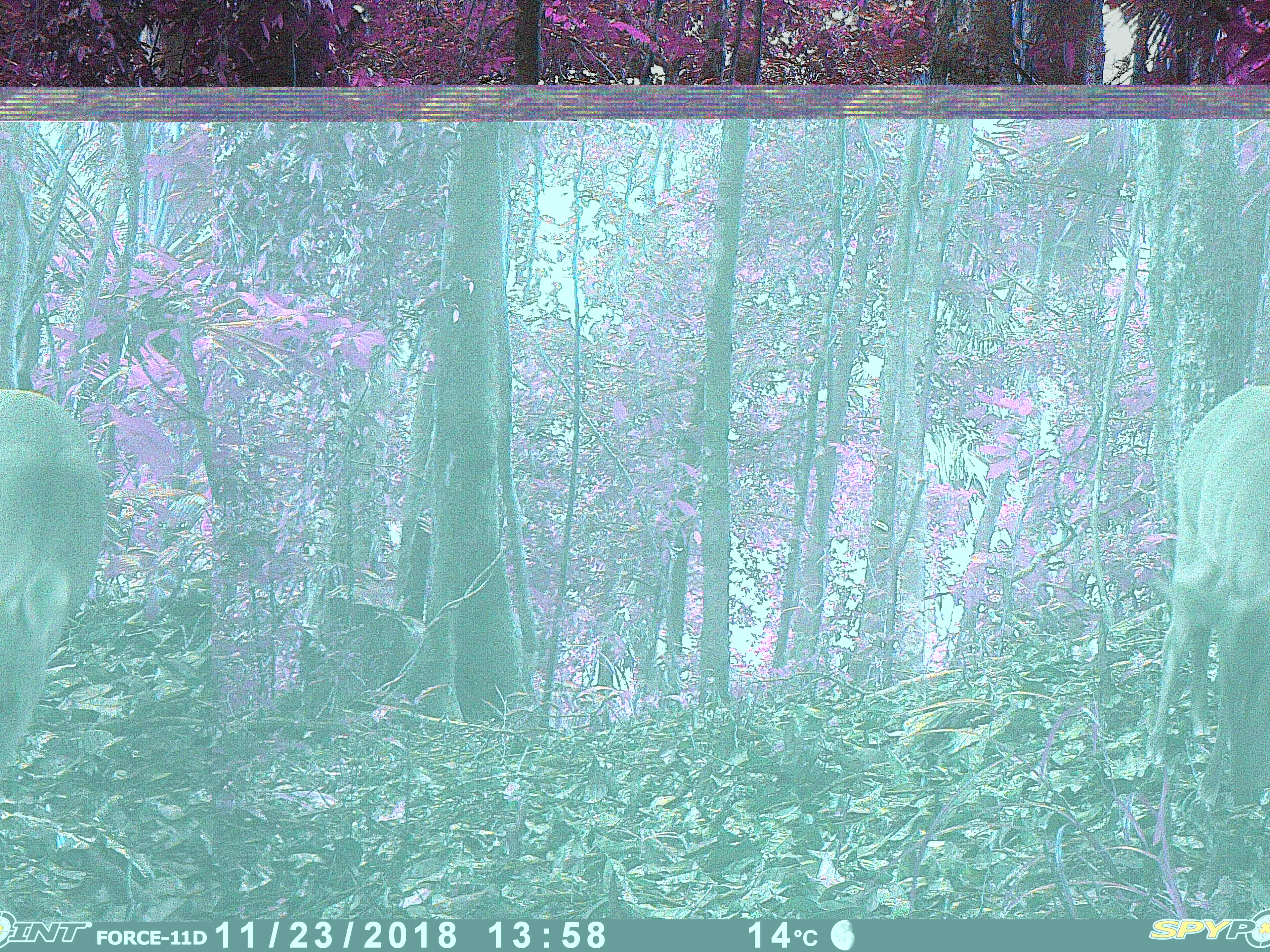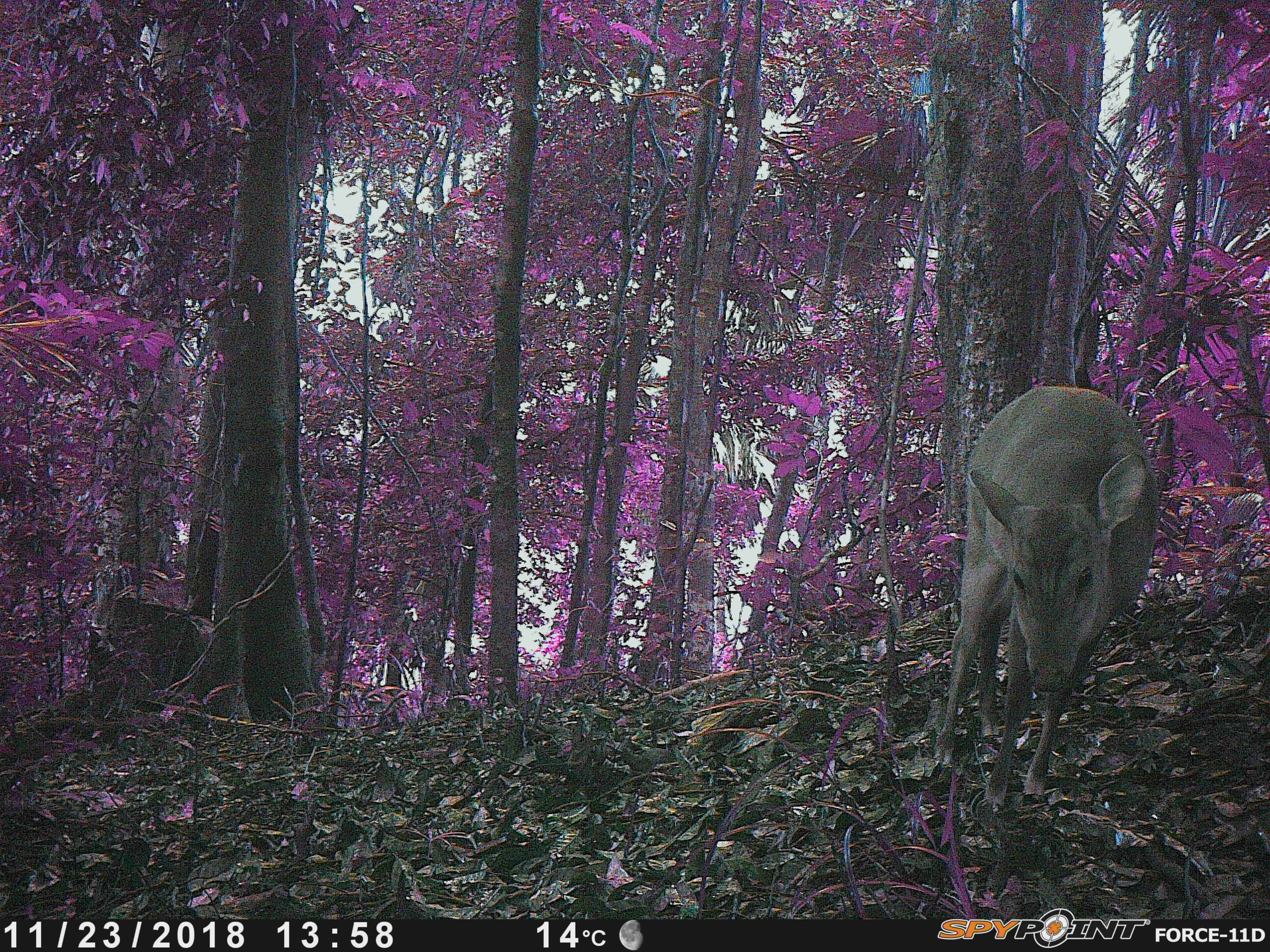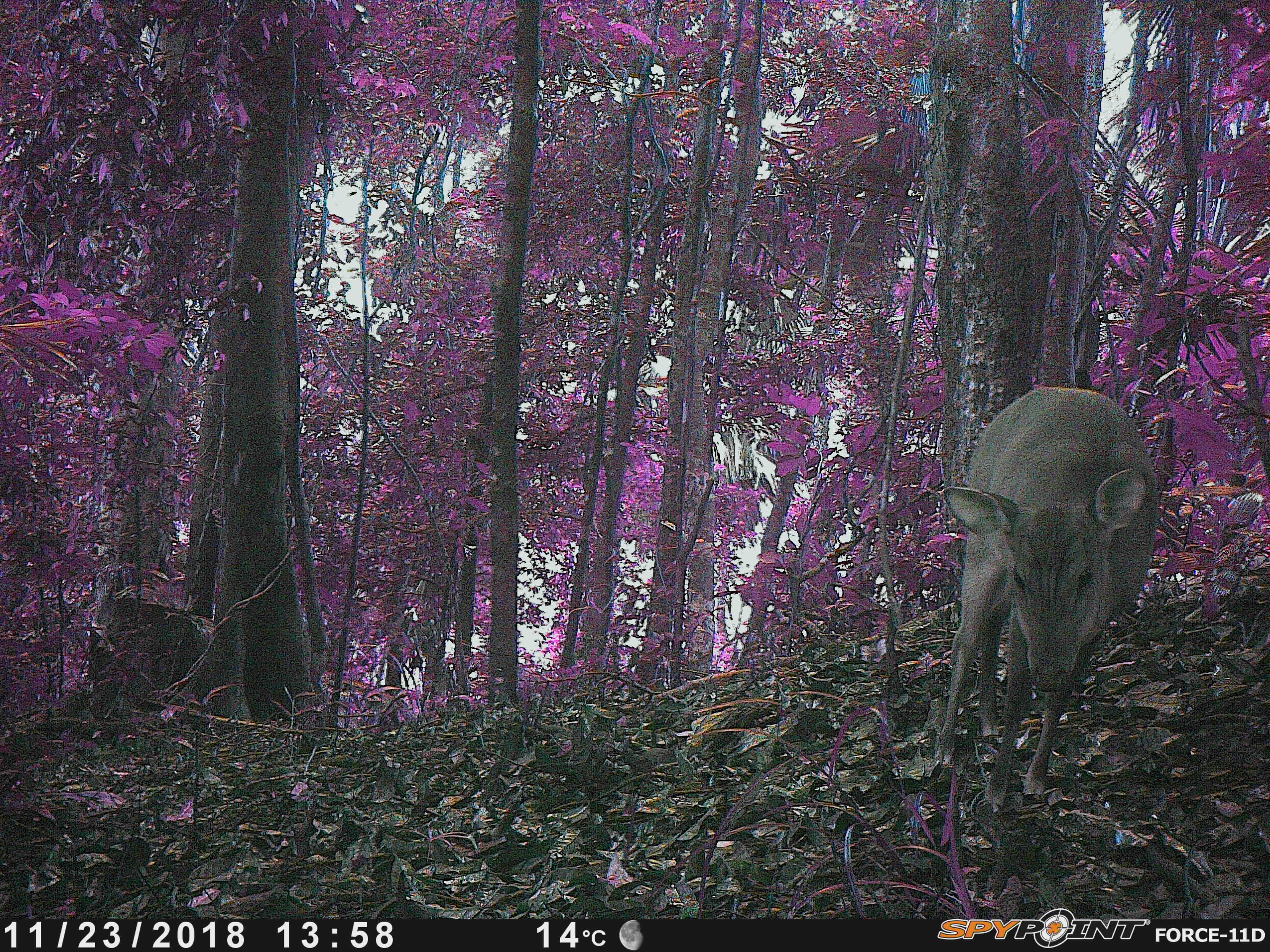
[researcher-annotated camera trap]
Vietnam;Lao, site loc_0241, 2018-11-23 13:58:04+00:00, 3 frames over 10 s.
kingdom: Animalia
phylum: Chordata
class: Mammalia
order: Artiodactyla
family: Cervidae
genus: Muntiacus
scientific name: Muntiacus vuquangensis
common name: large-antlered muntjac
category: large antlered muntjac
Large antlered muntjac (large-antlered muntjac) (Muntiacus vuquangensis). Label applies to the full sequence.